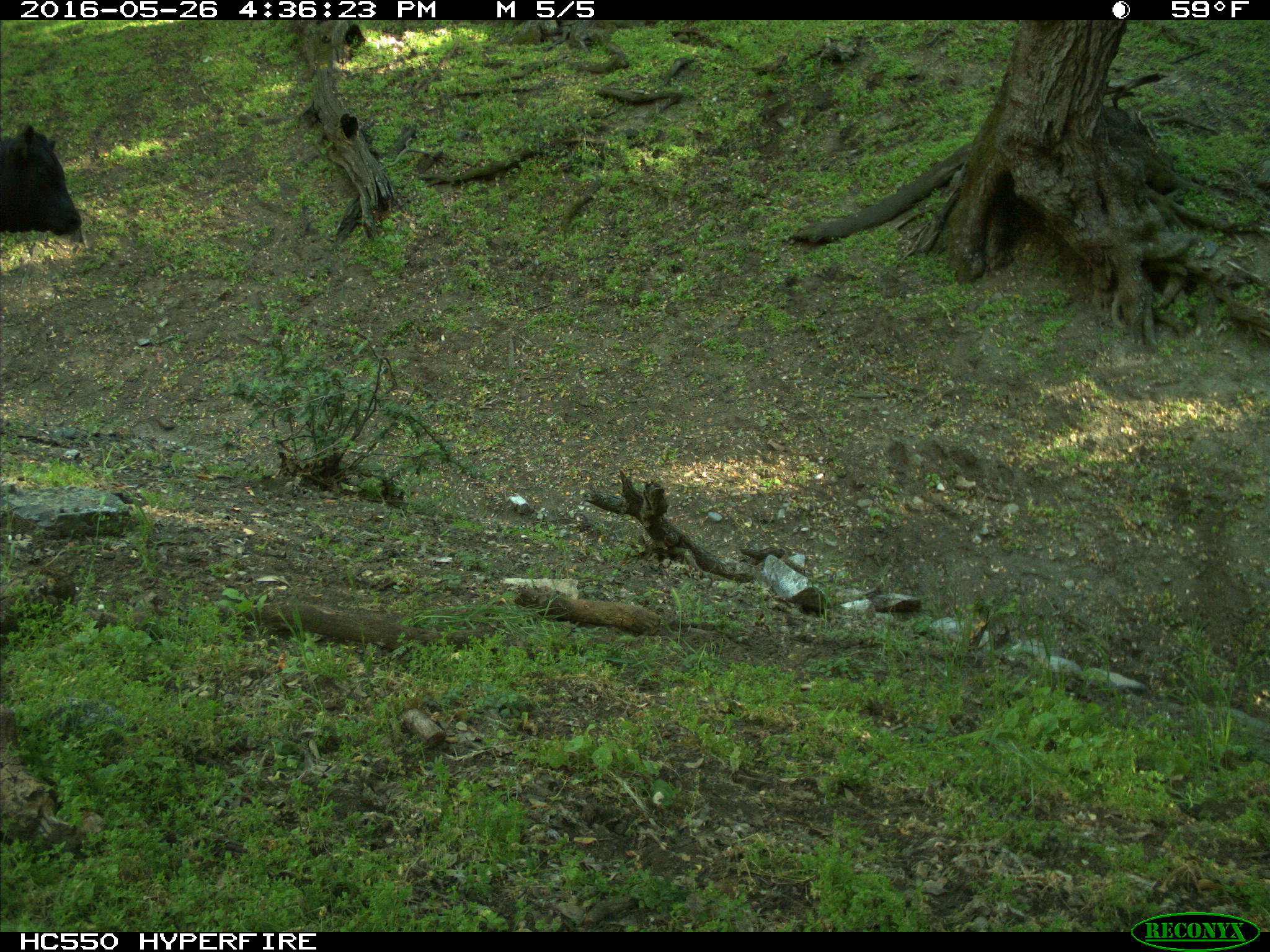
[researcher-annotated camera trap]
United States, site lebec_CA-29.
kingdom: Animalia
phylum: Chordata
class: Mammalia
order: Artiodactyla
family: Bovidae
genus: Bos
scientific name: Bos taurus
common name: domestic cow